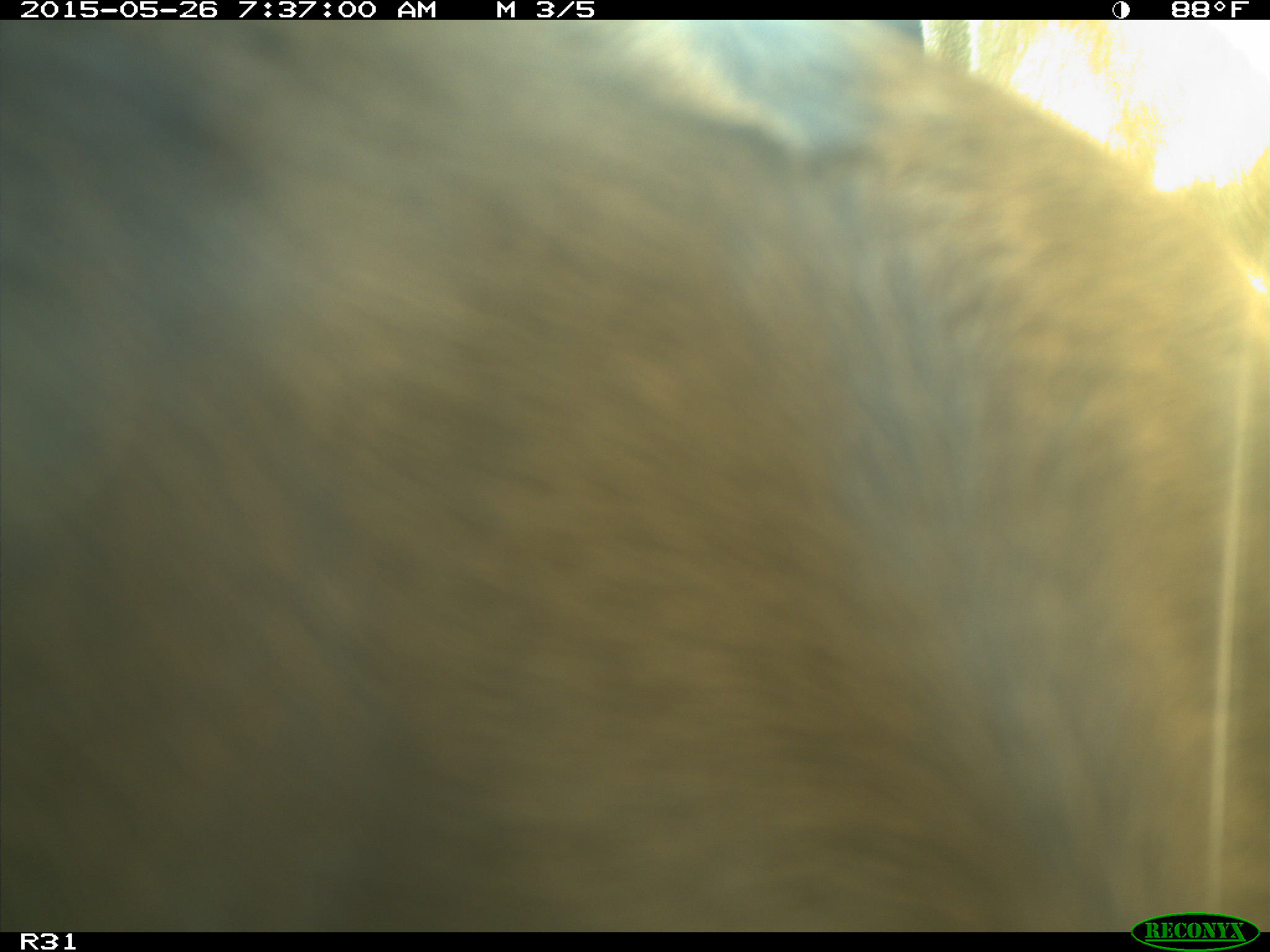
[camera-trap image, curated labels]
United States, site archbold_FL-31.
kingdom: Animalia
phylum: Chordata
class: Mammalia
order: Artiodactyla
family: Bovidae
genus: Bos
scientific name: Bos taurus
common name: domestic cow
Bos taurus (domestic cow).